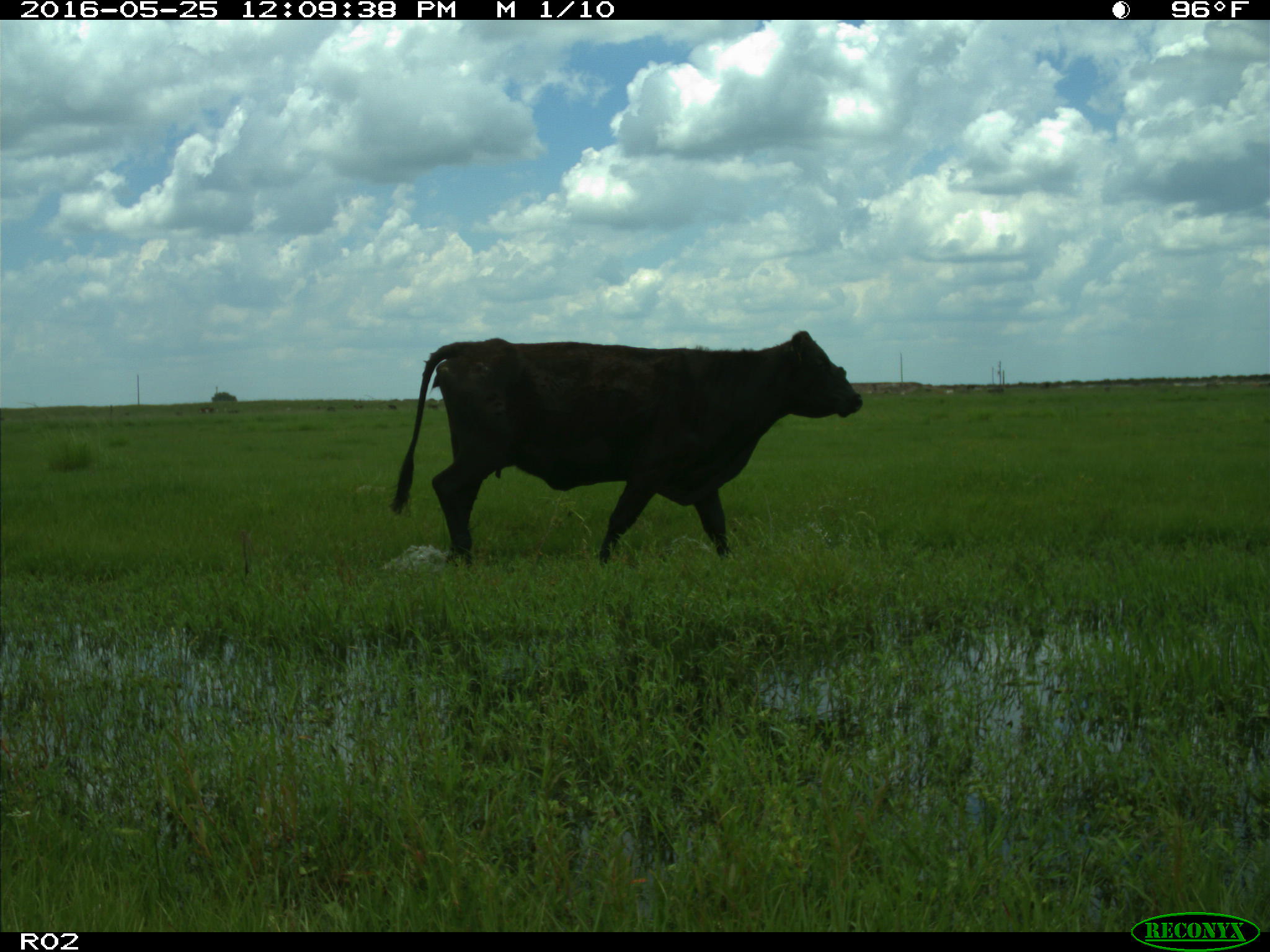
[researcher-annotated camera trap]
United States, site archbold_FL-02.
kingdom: Animalia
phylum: Chordata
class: Mammalia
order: Artiodactyla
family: Bovidae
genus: Bos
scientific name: Bos taurus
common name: domestic cow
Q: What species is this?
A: Bos taurus (domestic cow).